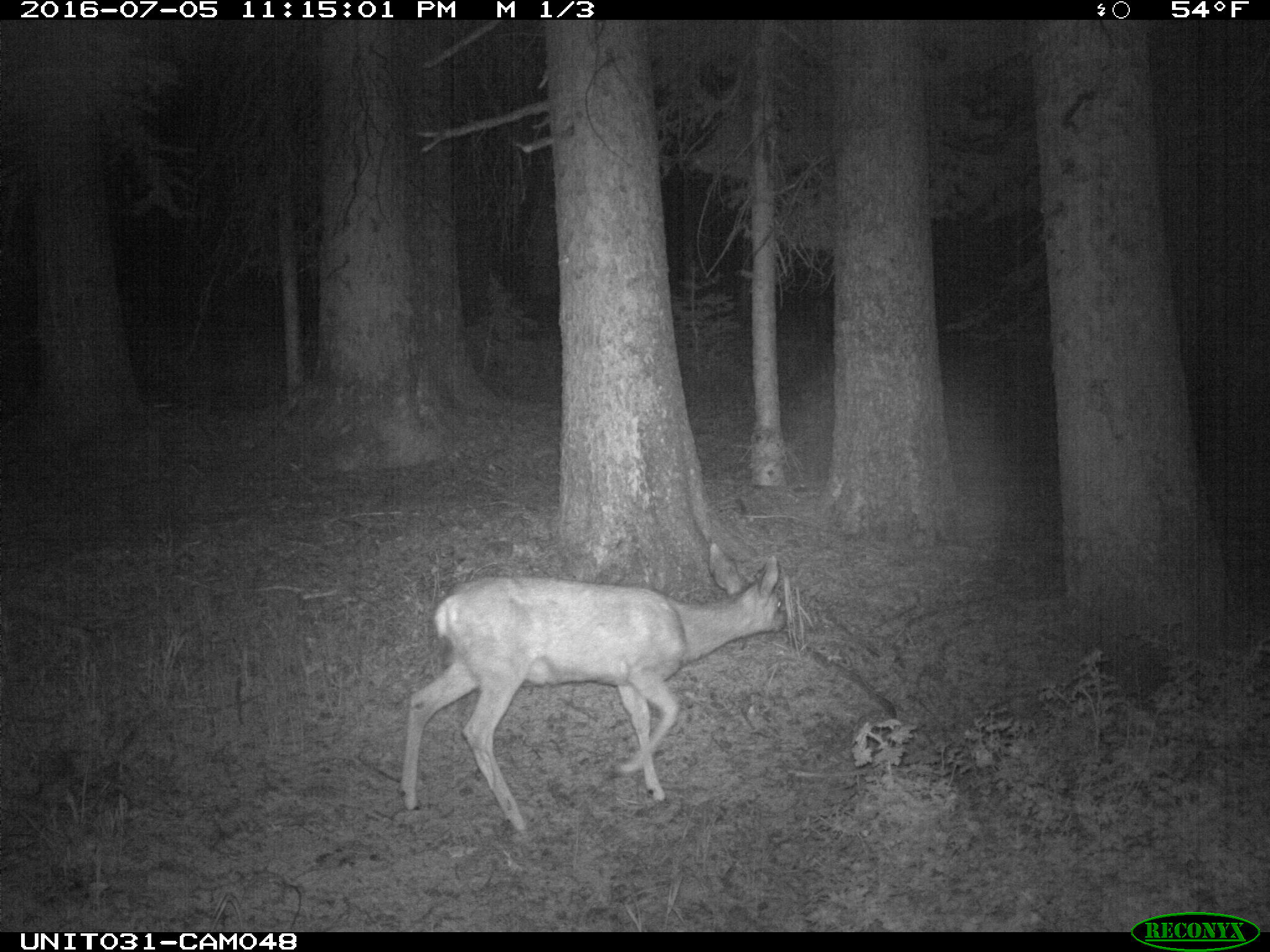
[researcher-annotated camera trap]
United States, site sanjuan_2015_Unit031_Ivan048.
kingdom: Animalia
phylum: Chordata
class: Mammalia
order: Artiodactyla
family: Cervidae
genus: Odocoileus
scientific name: Odocoileus hemionus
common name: mule deer